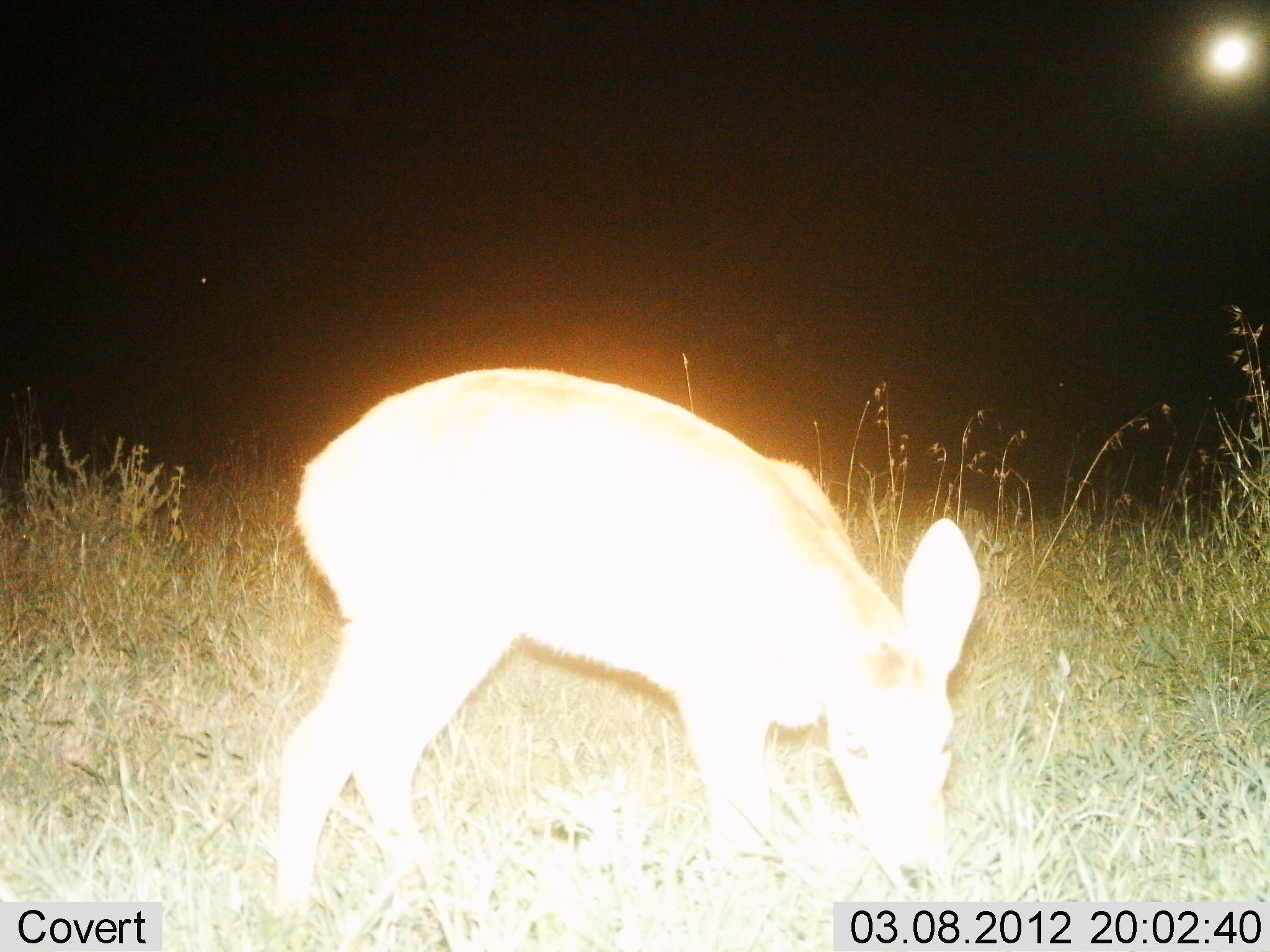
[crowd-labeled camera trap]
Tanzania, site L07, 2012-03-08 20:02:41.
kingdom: Animalia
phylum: Chordata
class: Mammalia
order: Artiodactyla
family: Bovidae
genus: Redunca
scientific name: Redunca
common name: reedbuck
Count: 1.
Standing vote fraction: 27%.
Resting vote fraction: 0%.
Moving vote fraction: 0%.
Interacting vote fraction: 0%.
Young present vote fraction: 0%.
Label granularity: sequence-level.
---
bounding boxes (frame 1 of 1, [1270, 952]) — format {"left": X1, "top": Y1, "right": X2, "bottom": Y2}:
animal: {"left": 267, "top": 365, "right": 983, "bottom": 901}